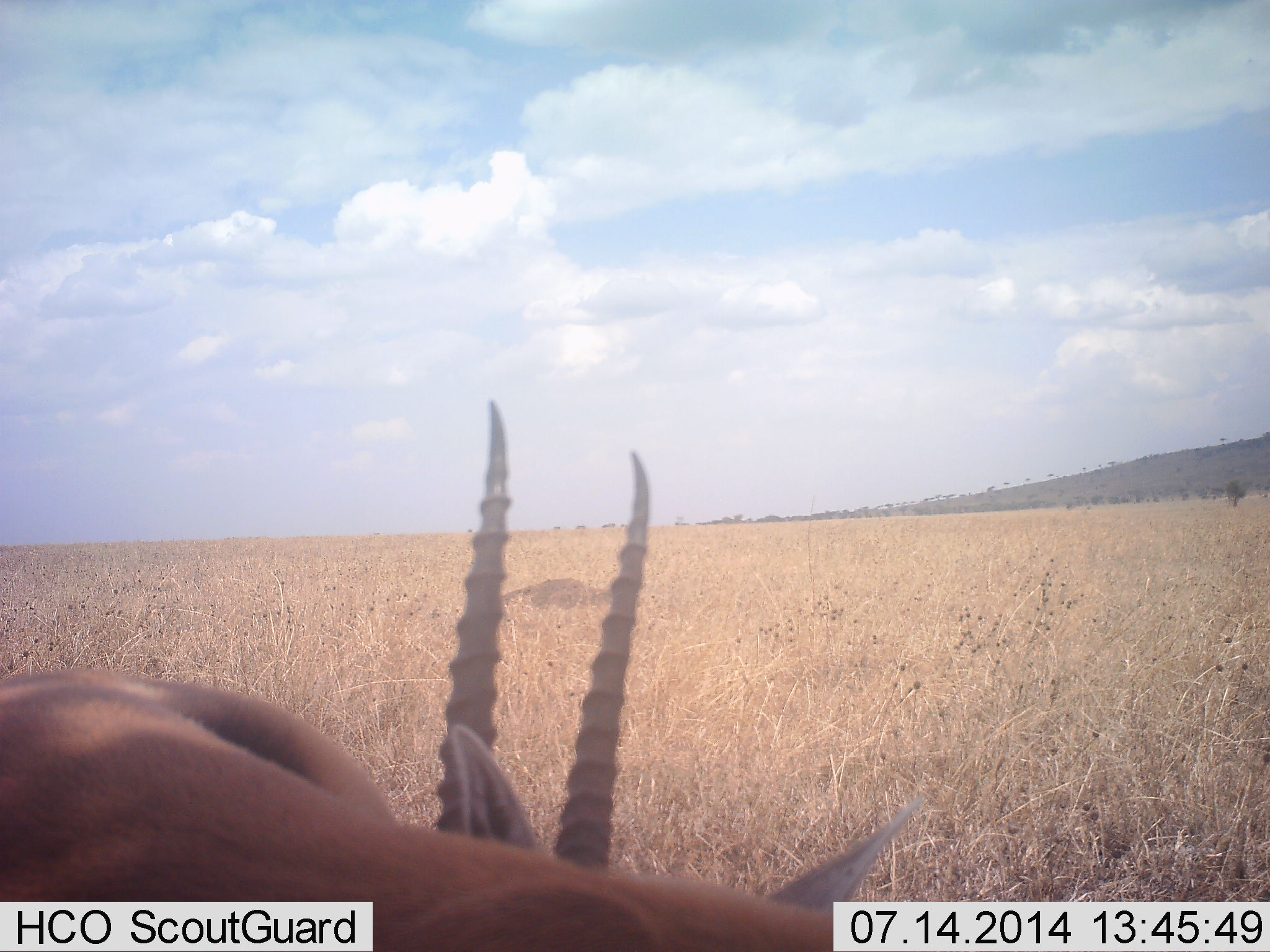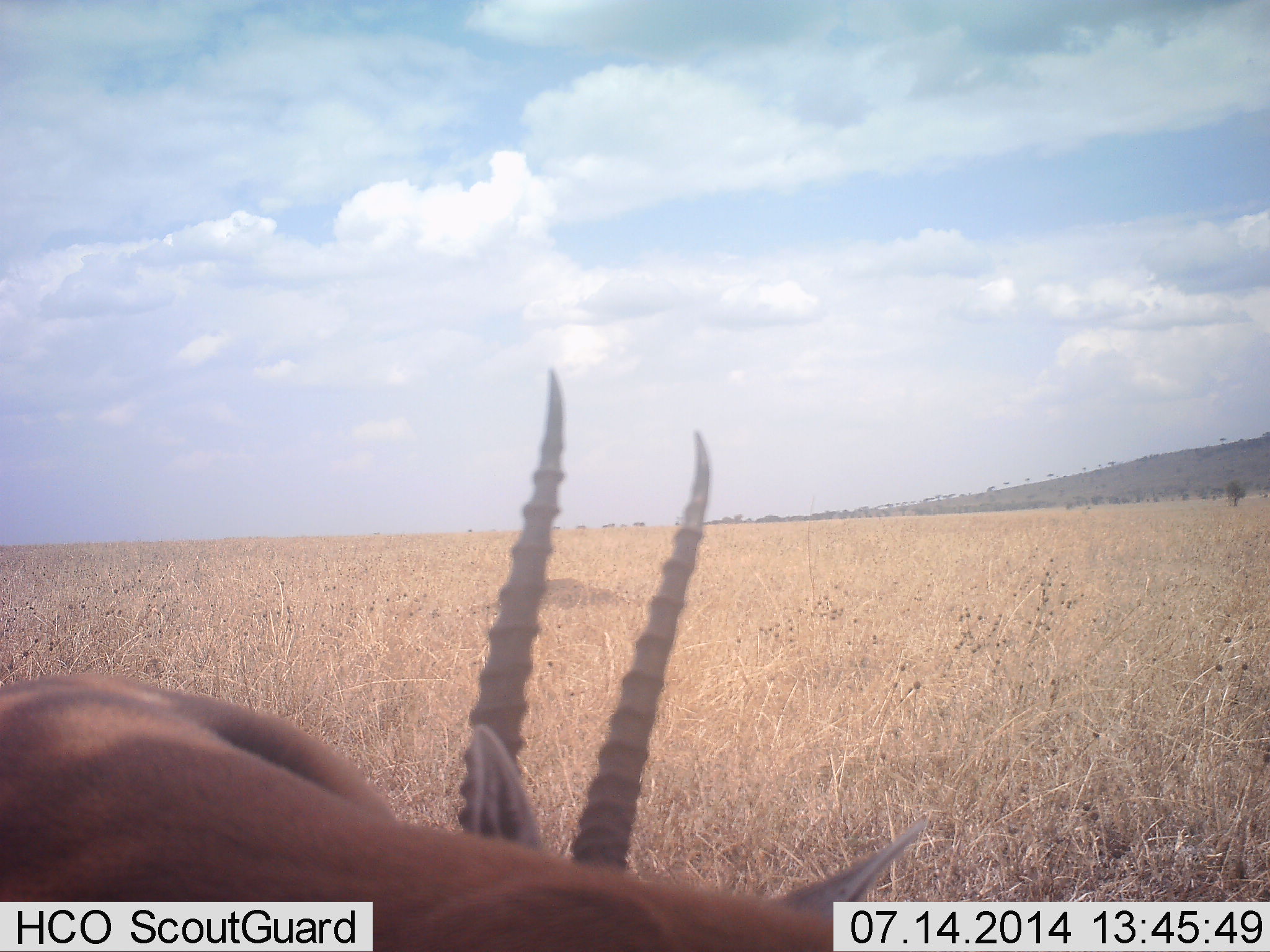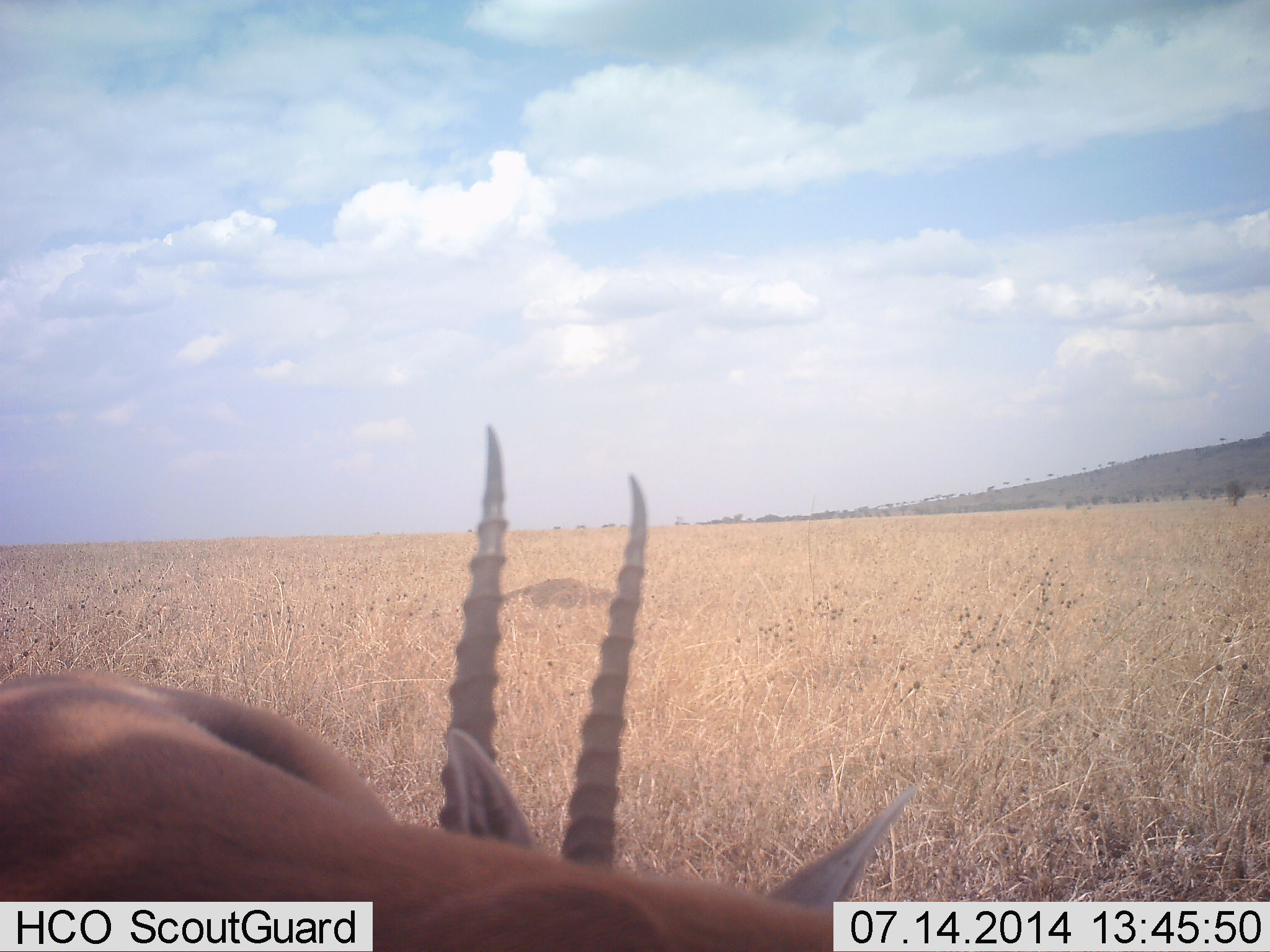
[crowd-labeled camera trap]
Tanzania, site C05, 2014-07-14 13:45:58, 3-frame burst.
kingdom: Animalia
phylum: Chordata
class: Mammalia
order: Artiodactyla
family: Bovidae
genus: Eudorcas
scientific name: Eudorcas thomsonii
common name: thomson's gazelle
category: gazellethomsons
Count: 1.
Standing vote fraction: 45%.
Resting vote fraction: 36%.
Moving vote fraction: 18%.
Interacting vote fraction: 0%.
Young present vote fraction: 0%.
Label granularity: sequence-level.